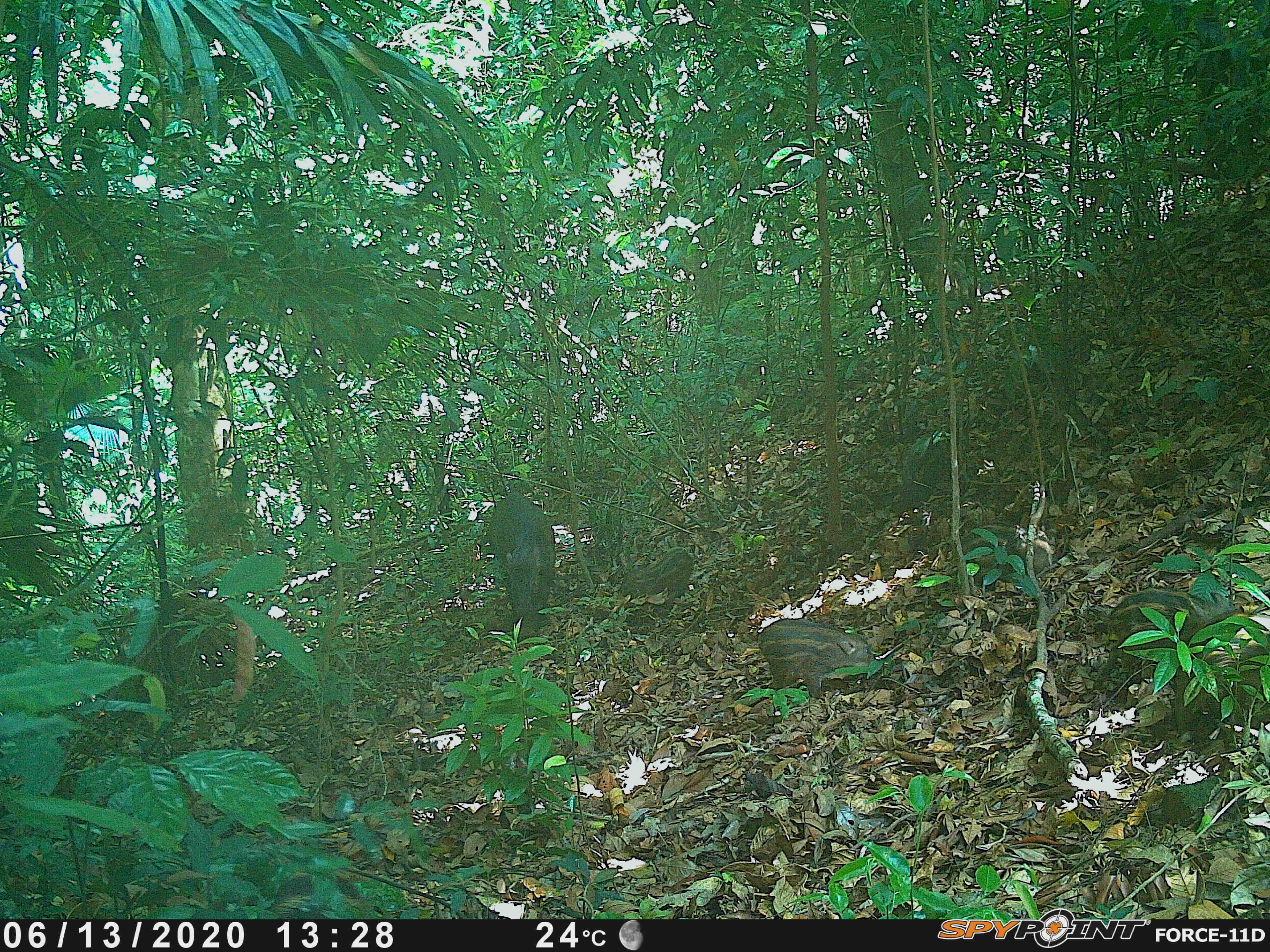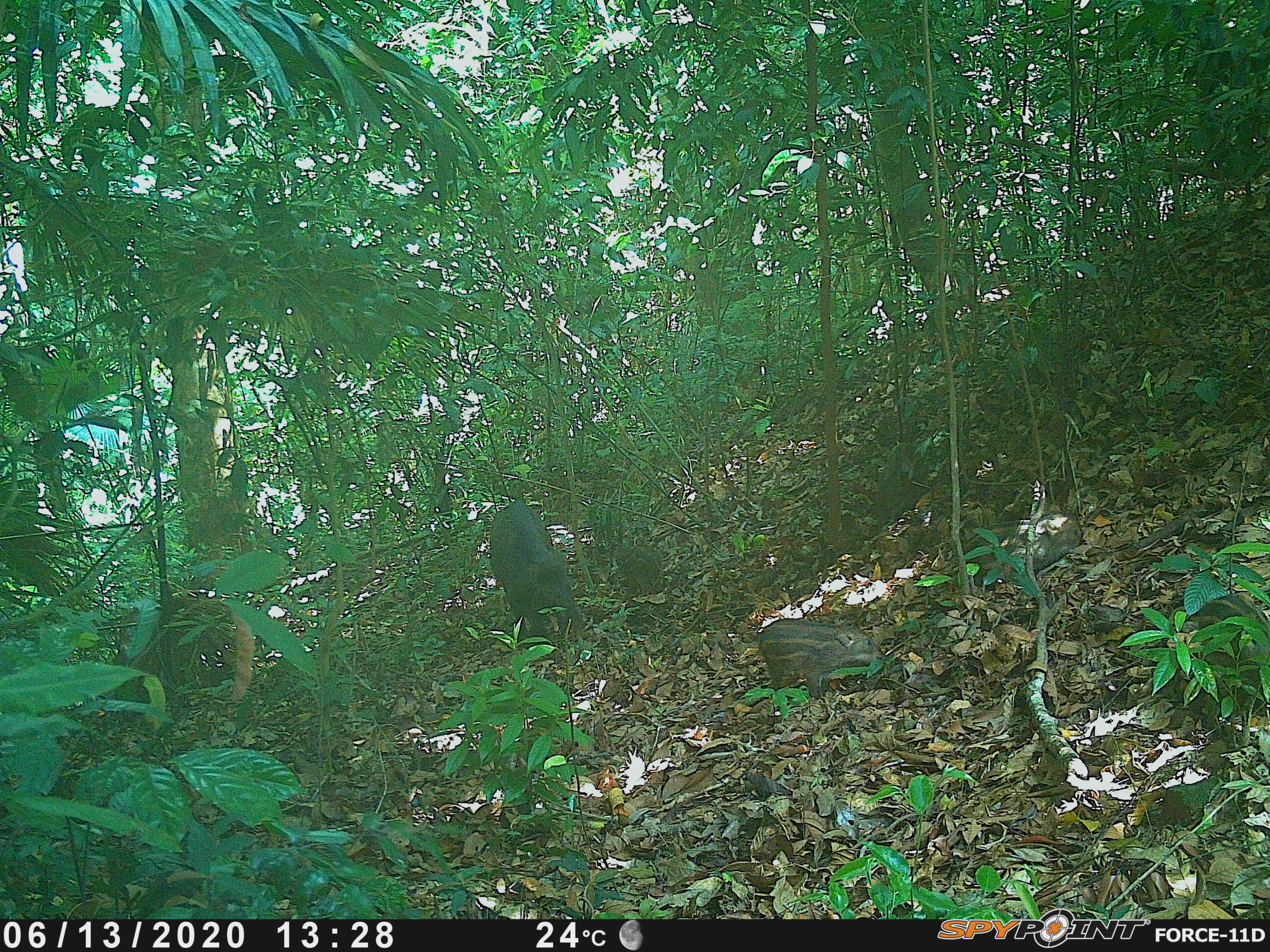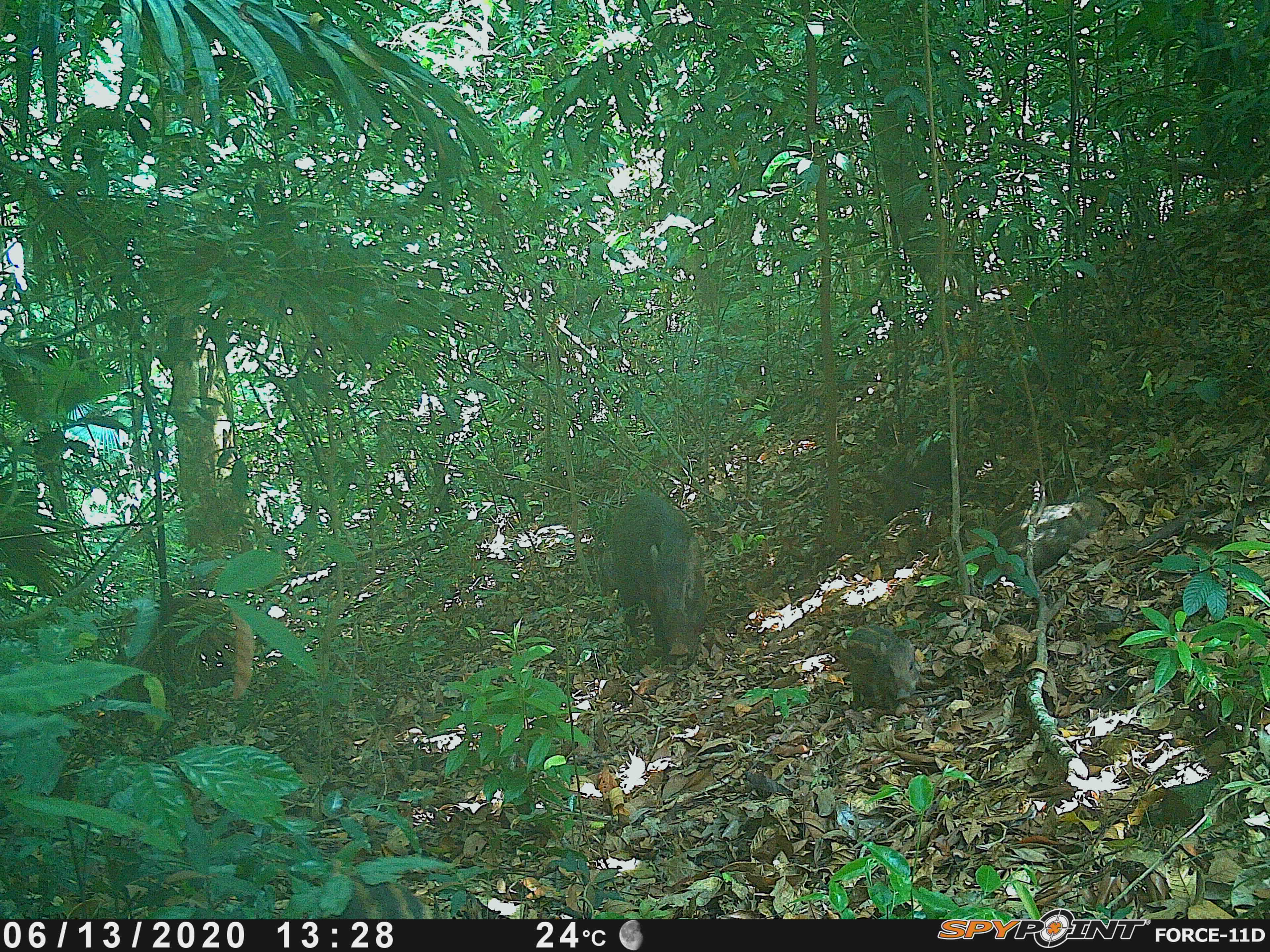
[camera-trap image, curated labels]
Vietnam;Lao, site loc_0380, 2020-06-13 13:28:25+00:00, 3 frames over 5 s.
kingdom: Animalia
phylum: Chordata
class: Mammalia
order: Artiodactyla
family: Suidae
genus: Sus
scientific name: Sus scrofa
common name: eurasian wild pig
Eurasian wild pig (Sus scrofa). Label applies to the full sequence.